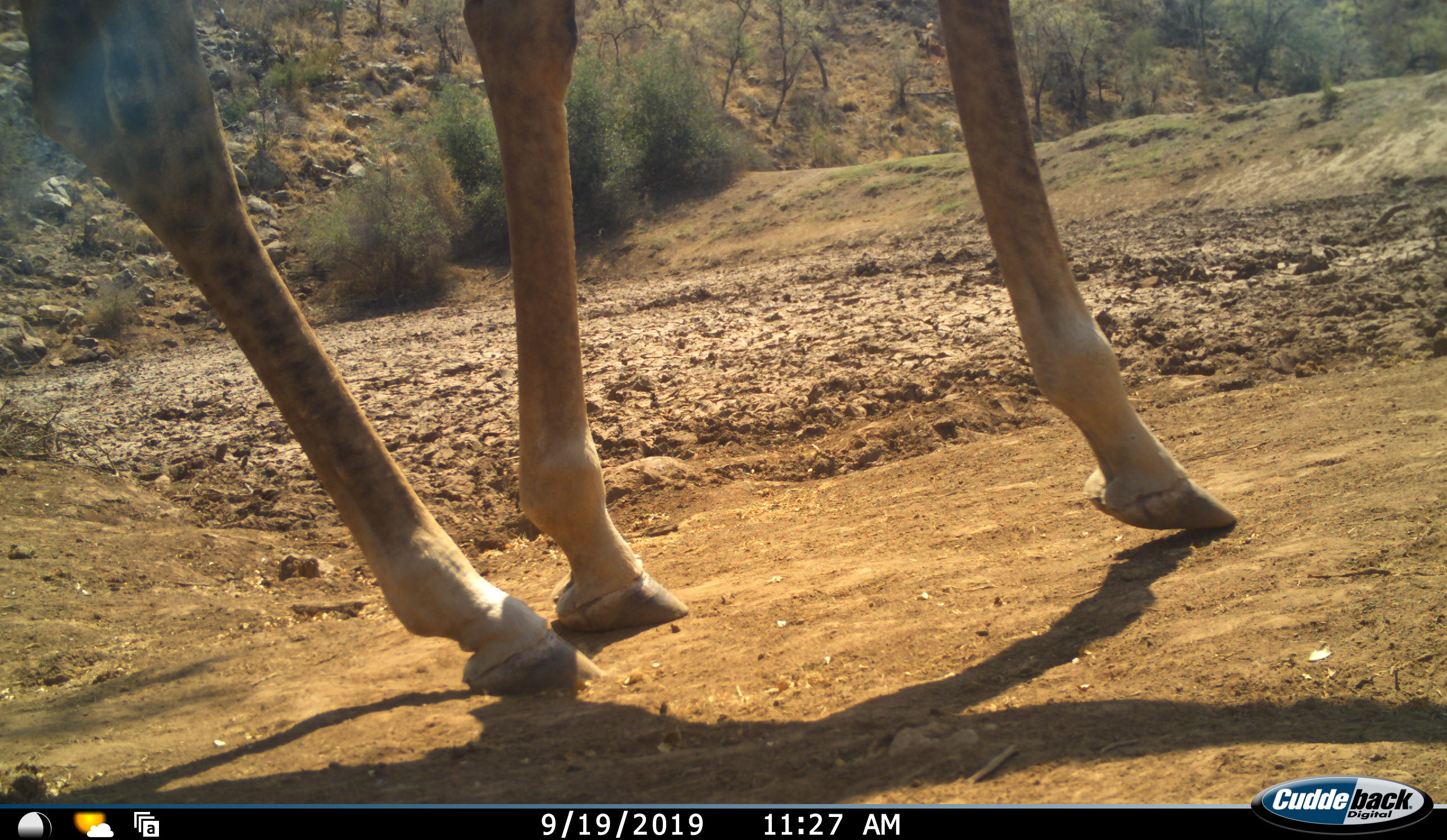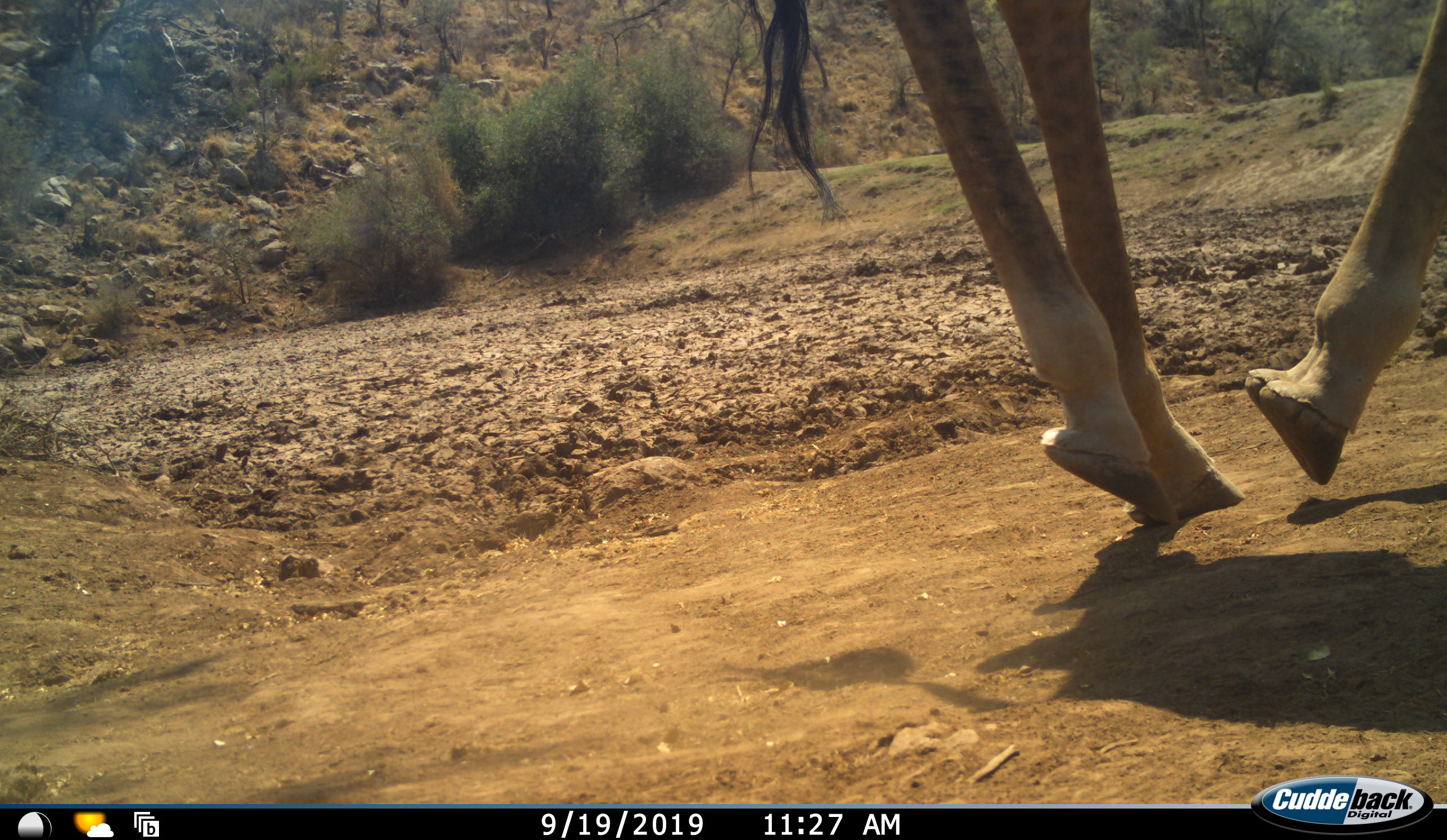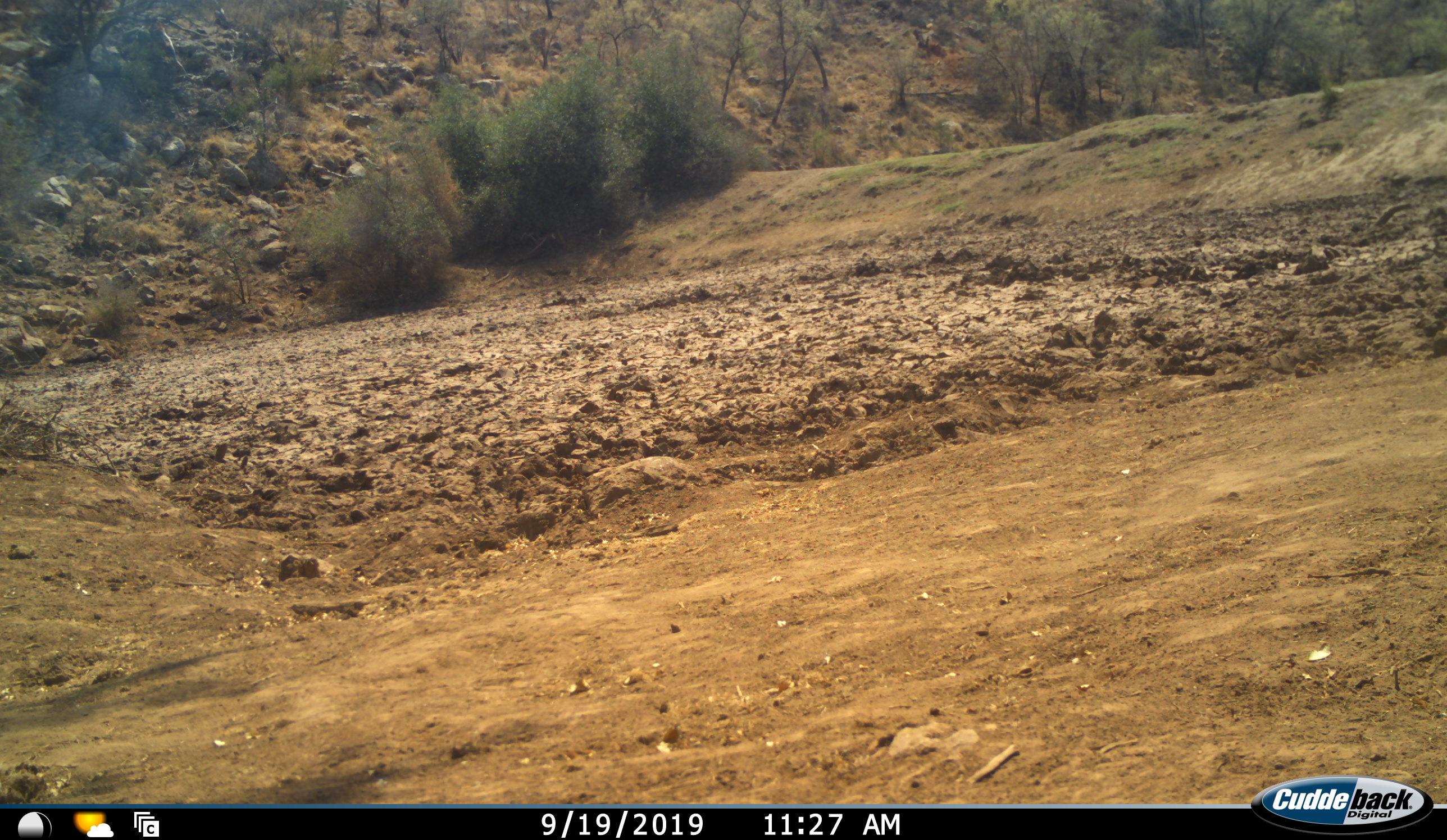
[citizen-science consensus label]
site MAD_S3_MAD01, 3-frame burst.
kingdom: Animalia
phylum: Chordata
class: Mammalia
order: Artiodactyla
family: Giraffidae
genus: Giraffa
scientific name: Giraffa camelopardalis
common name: giraffe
Giraffe (Giraffa camelopardalis), count 1. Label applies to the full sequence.